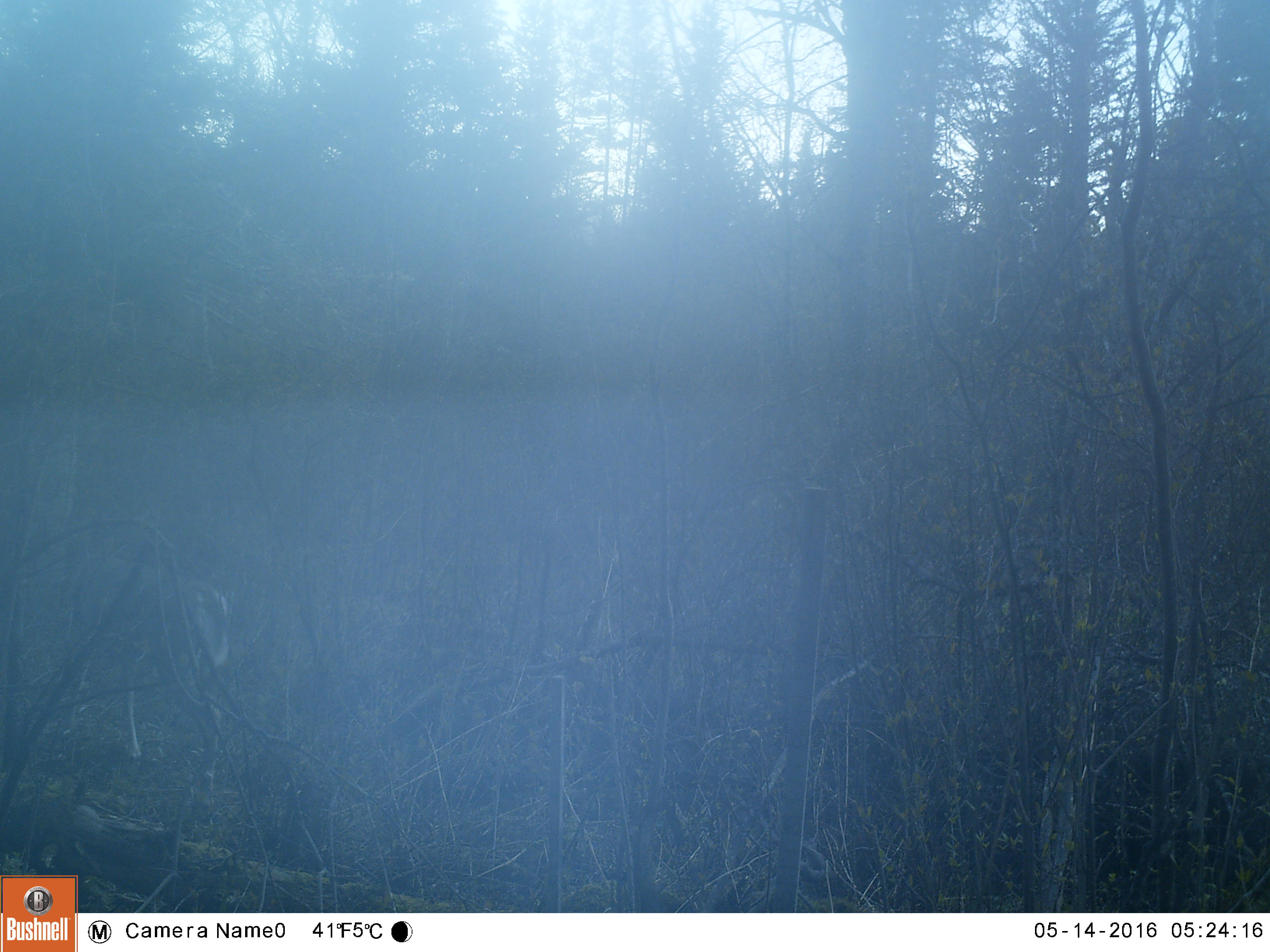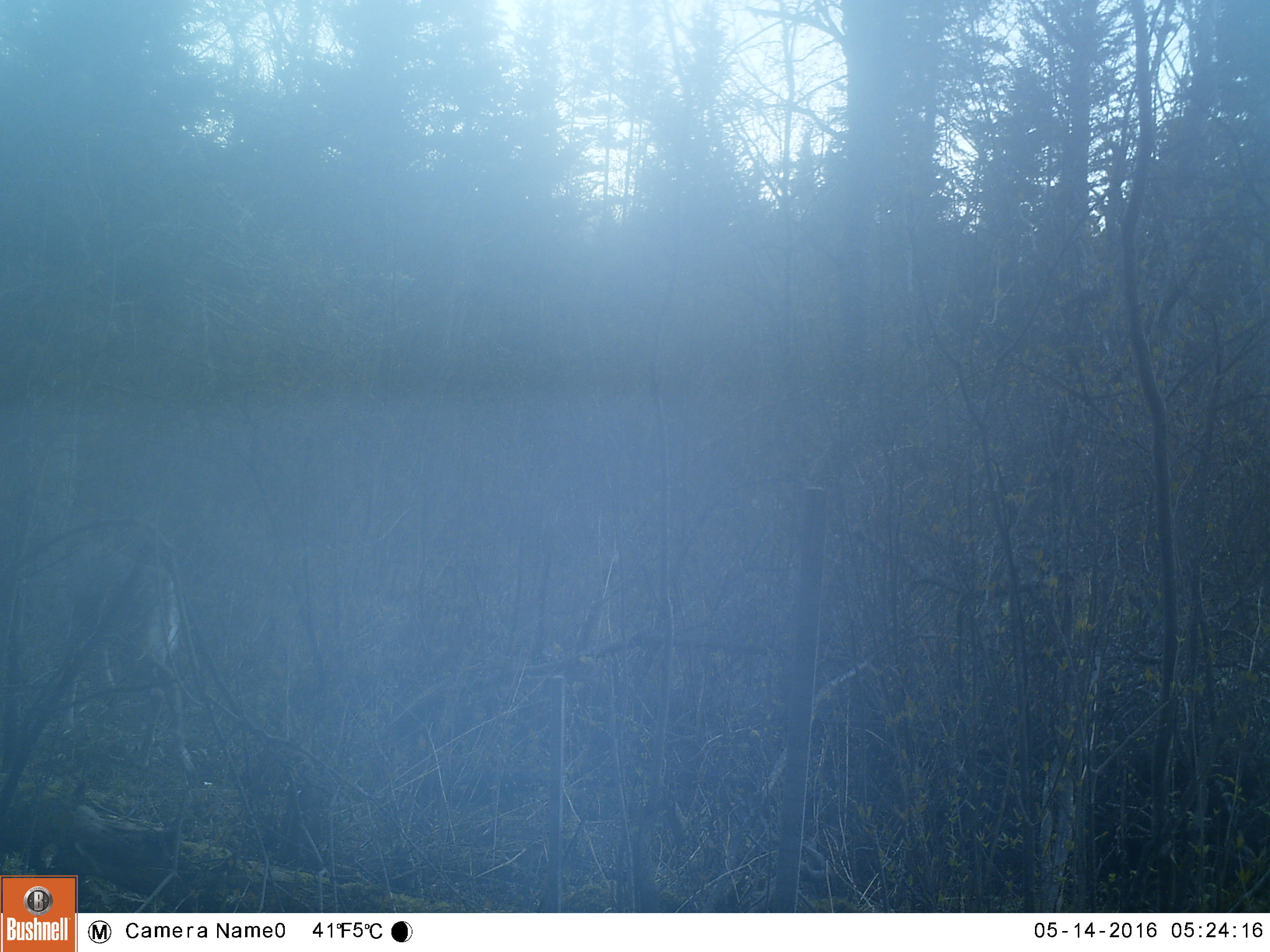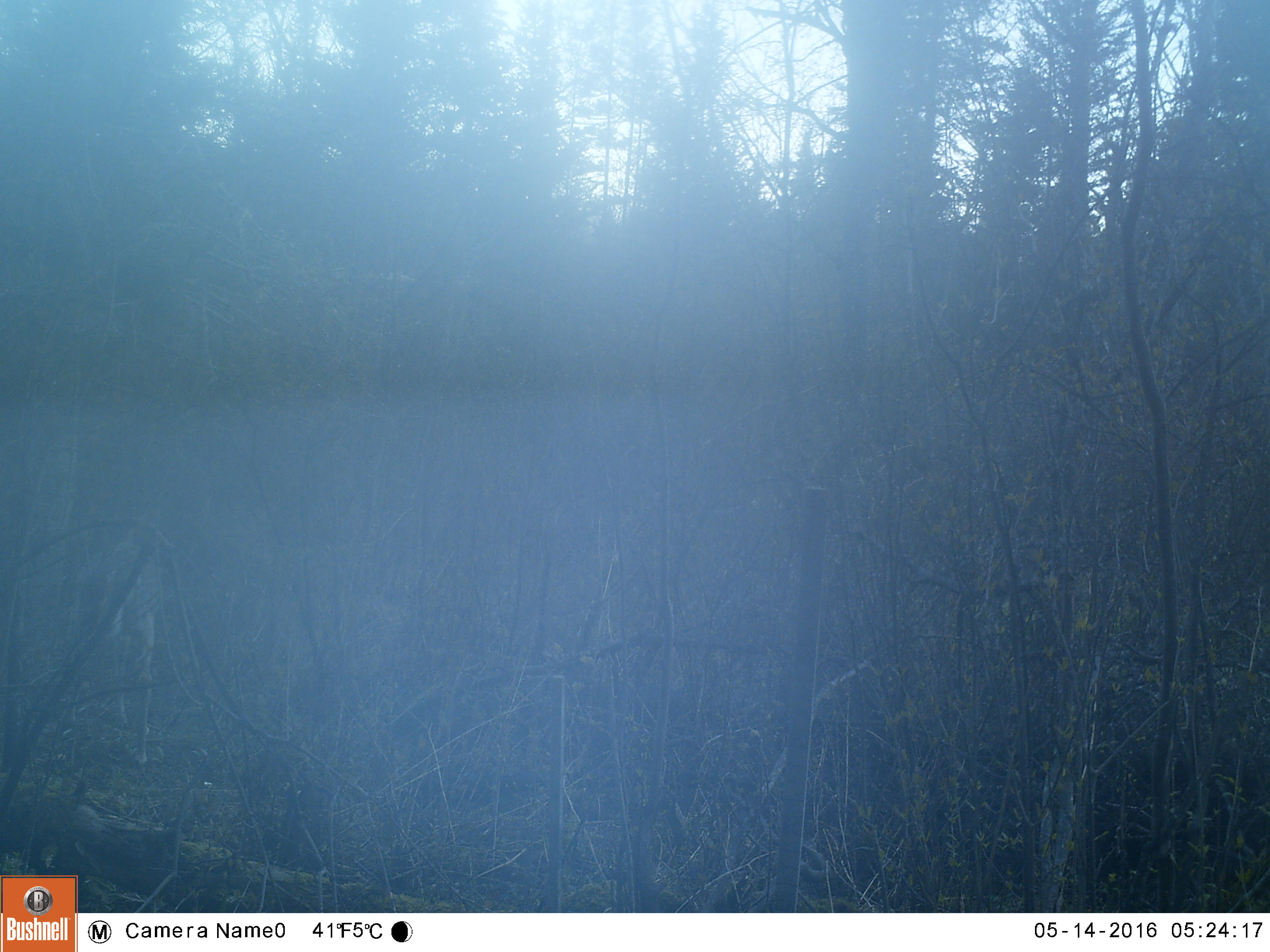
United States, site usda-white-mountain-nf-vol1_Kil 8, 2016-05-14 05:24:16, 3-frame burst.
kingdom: Animalia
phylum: Chordata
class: Mammalia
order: Artiodactyla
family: Cervidae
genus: Odocoileus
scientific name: Odocoileus virginianus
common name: white-tailed deer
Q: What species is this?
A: White-tailed deer (Odocoileus virginianus).